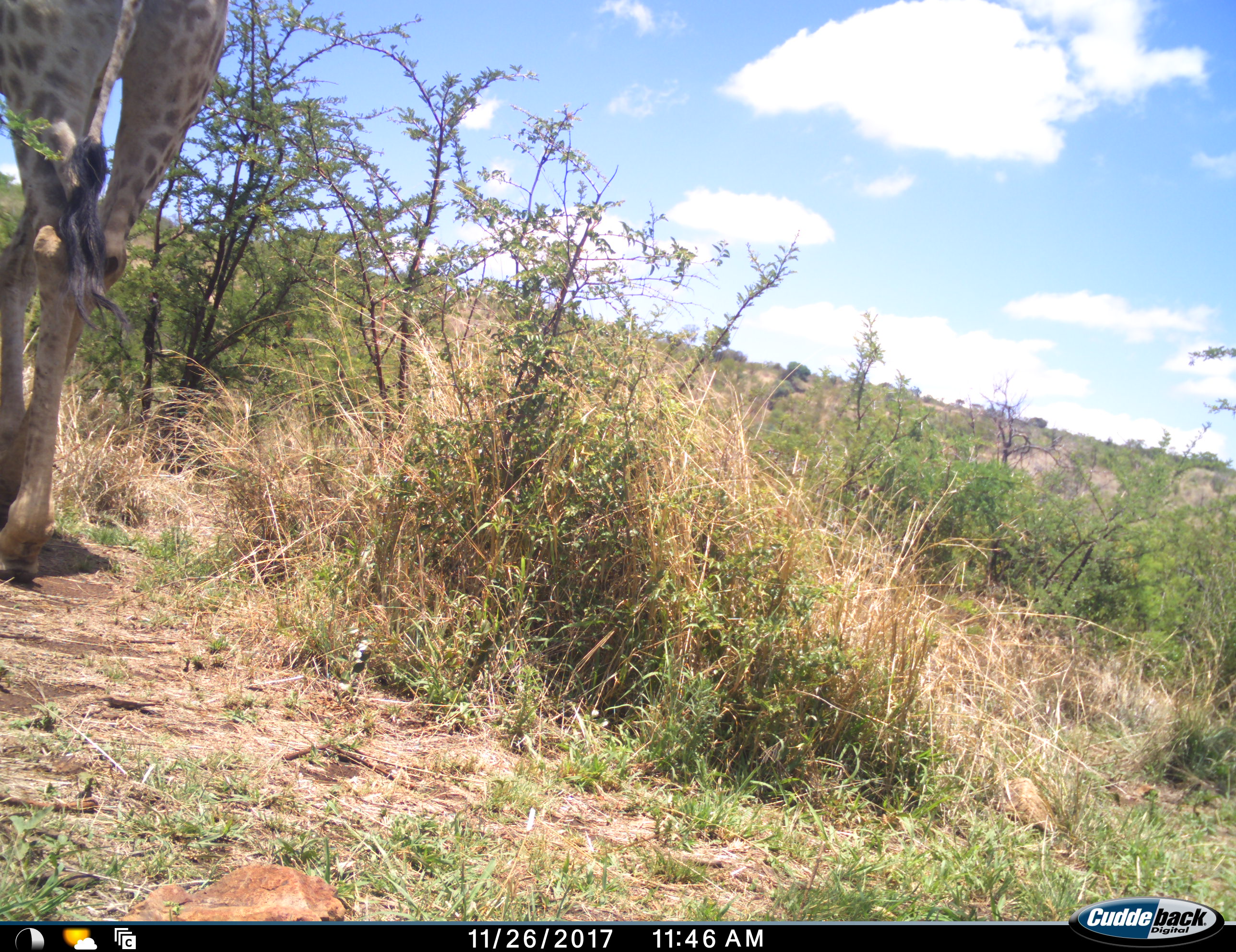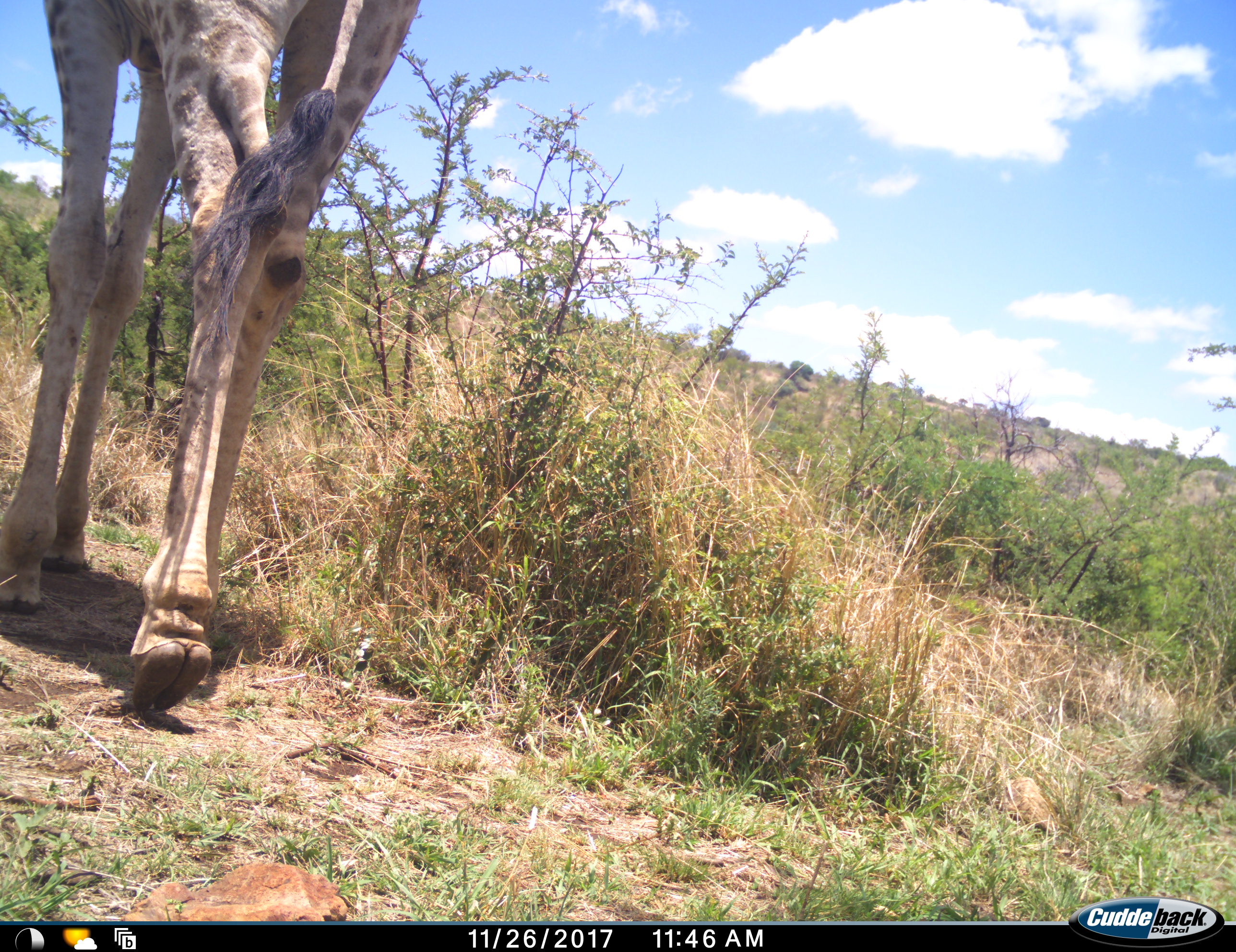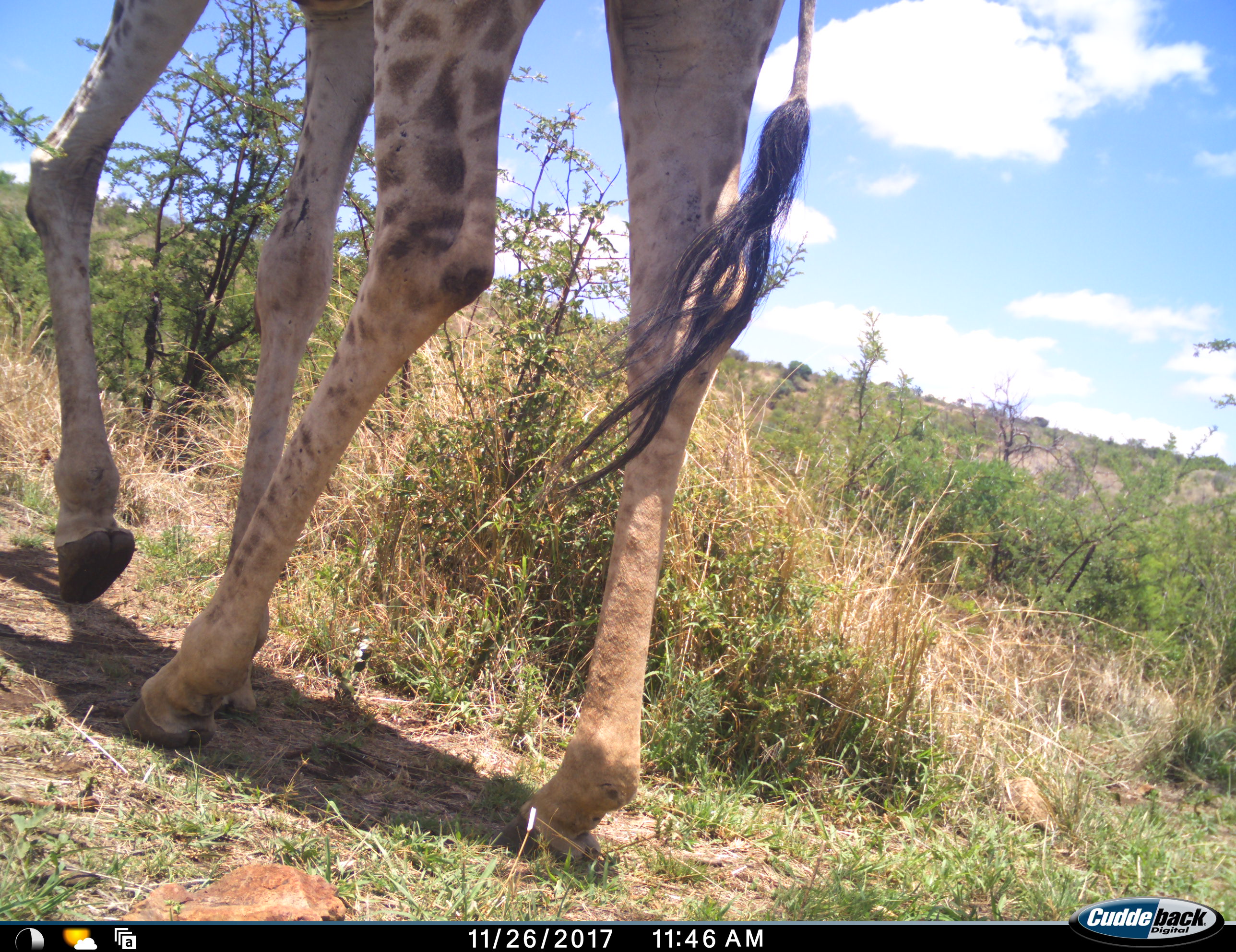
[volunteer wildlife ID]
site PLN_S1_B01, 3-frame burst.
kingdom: Animalia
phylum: Chordata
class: Mammalia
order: Artiodactyla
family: Giraffidae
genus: Giraffa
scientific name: Giraffa camelopardalis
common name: giraffe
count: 1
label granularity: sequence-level